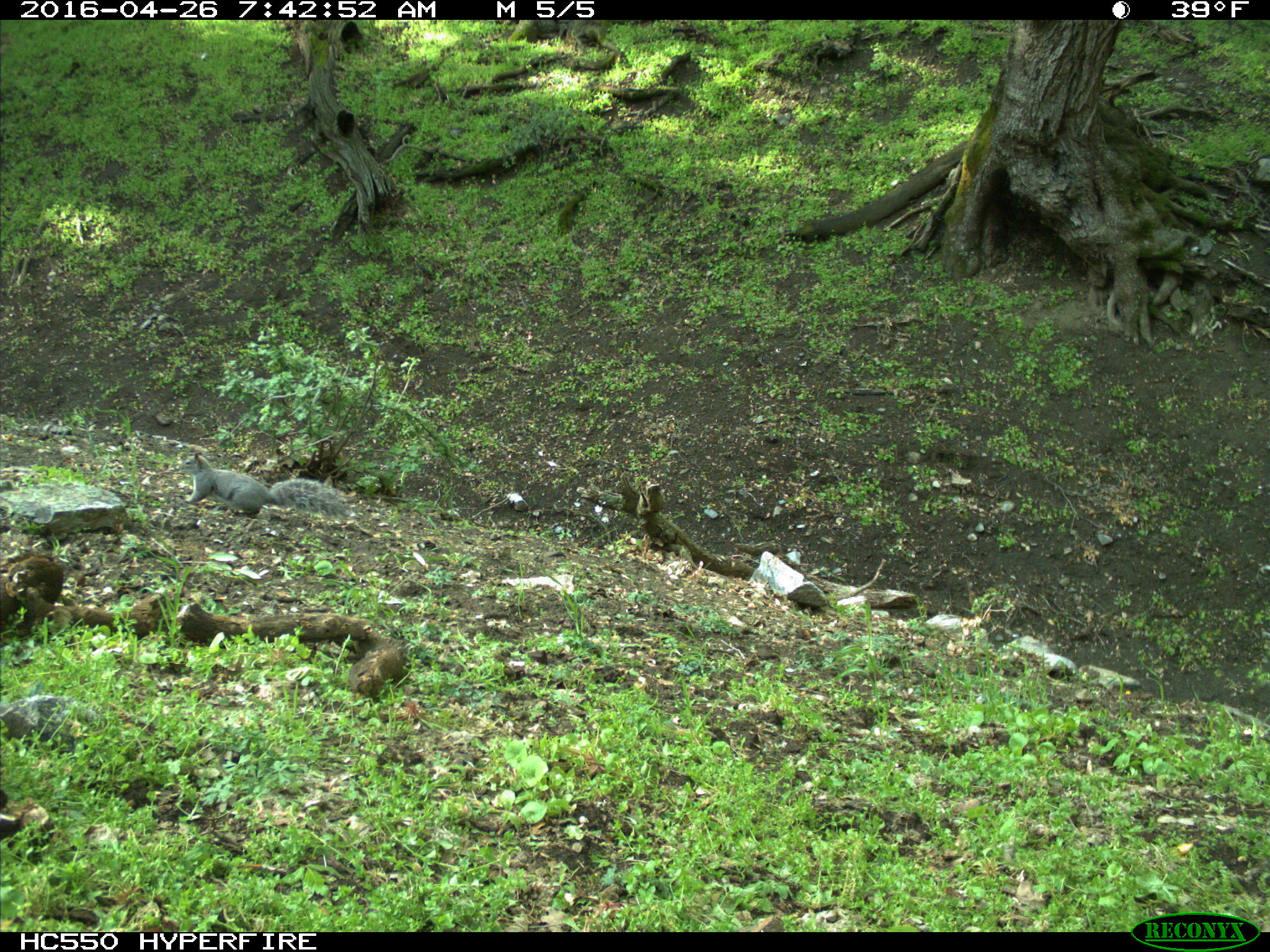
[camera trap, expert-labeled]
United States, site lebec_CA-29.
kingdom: Animalia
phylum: Chordata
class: Mammalia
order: Rodentia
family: Sciuridae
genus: Sciurus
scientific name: Sciurus carolinensis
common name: eastern gray squirrel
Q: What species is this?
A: Sciurus carolinensis (eastern gray squirrel).